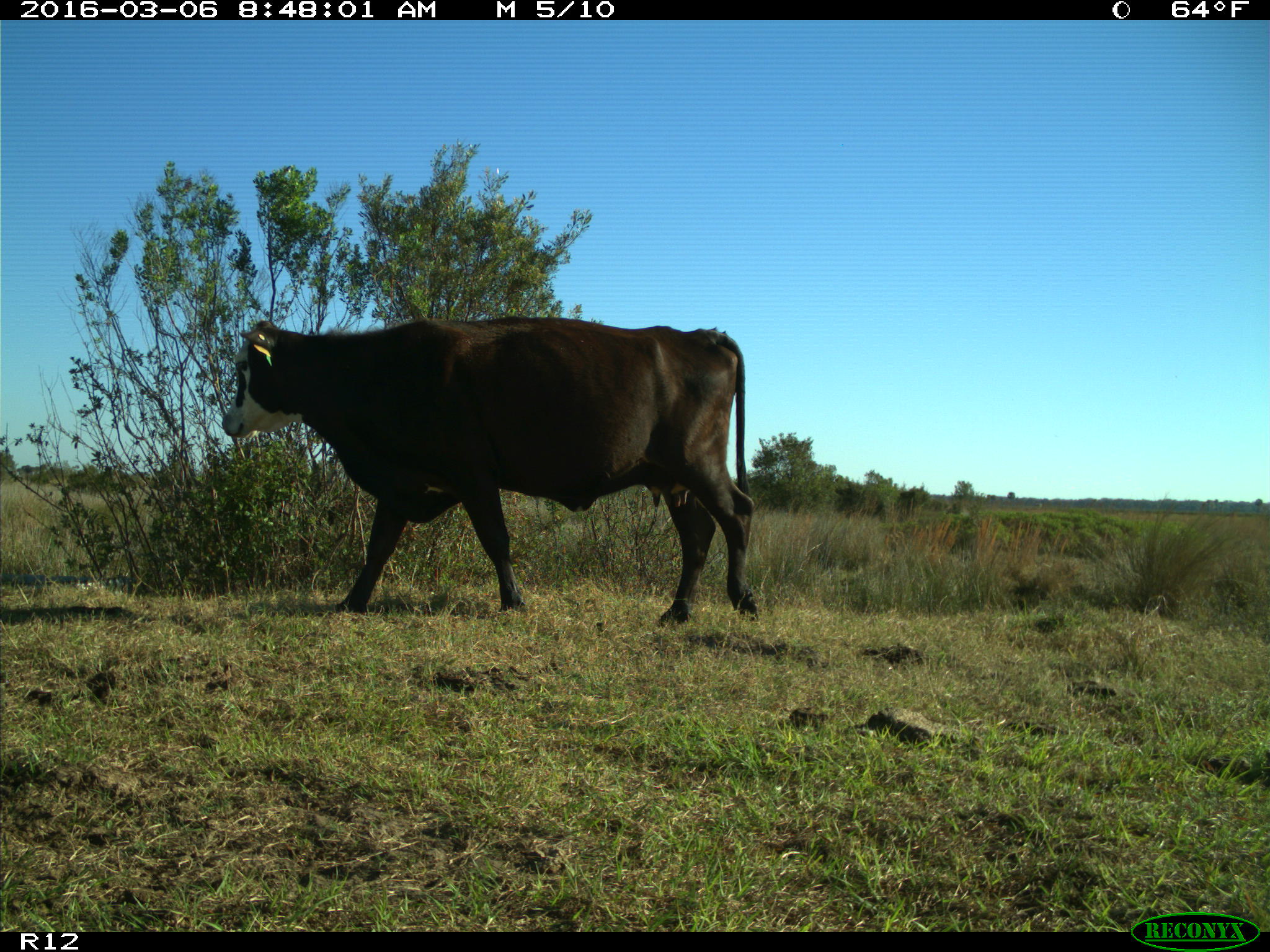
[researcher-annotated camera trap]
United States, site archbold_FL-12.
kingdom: Animalia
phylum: Chordata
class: Mammalia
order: Artiodactyla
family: Bovidae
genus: Bos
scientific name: Bos taurus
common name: domestic cow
Bos taurus (domestic cow).